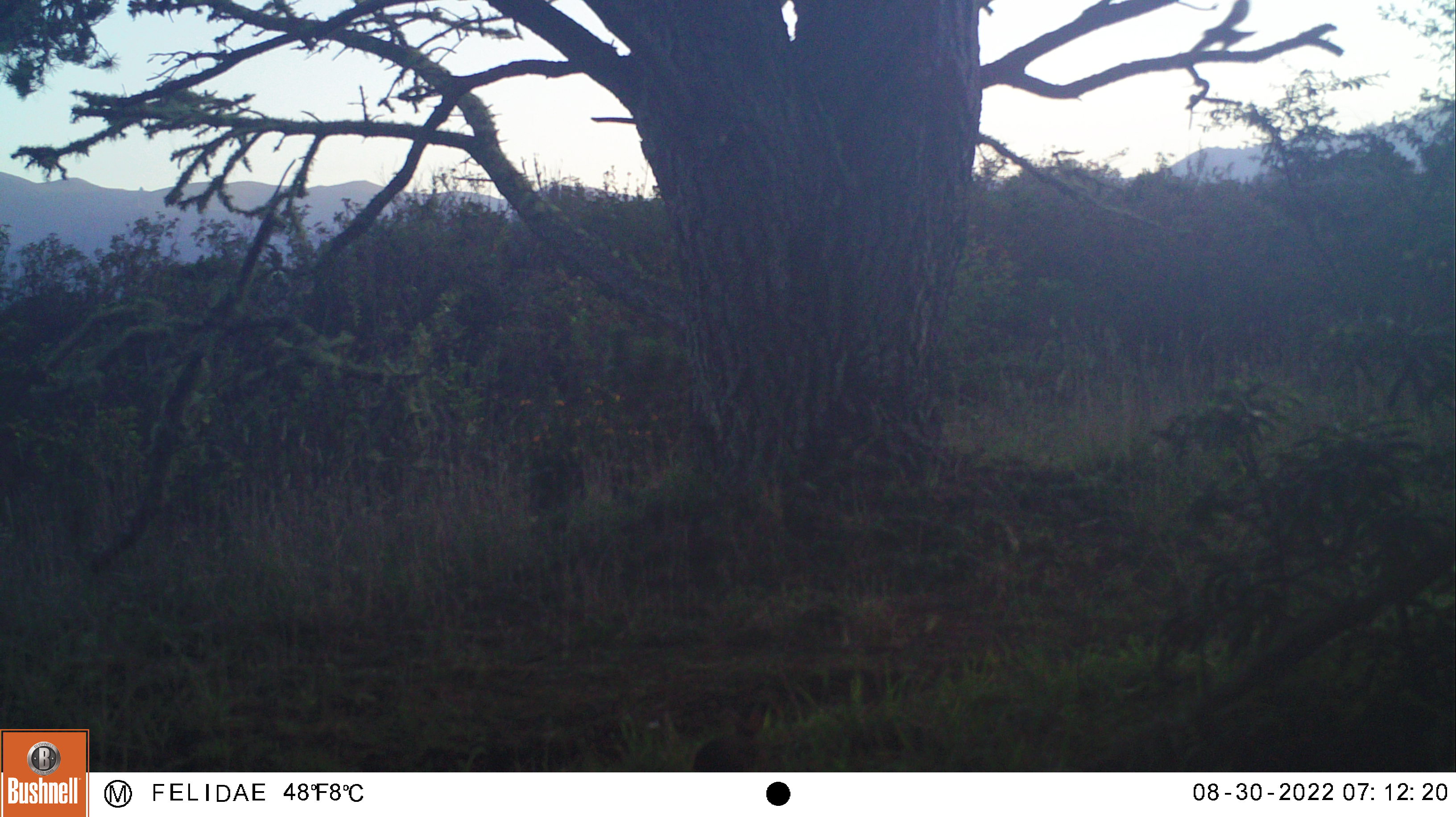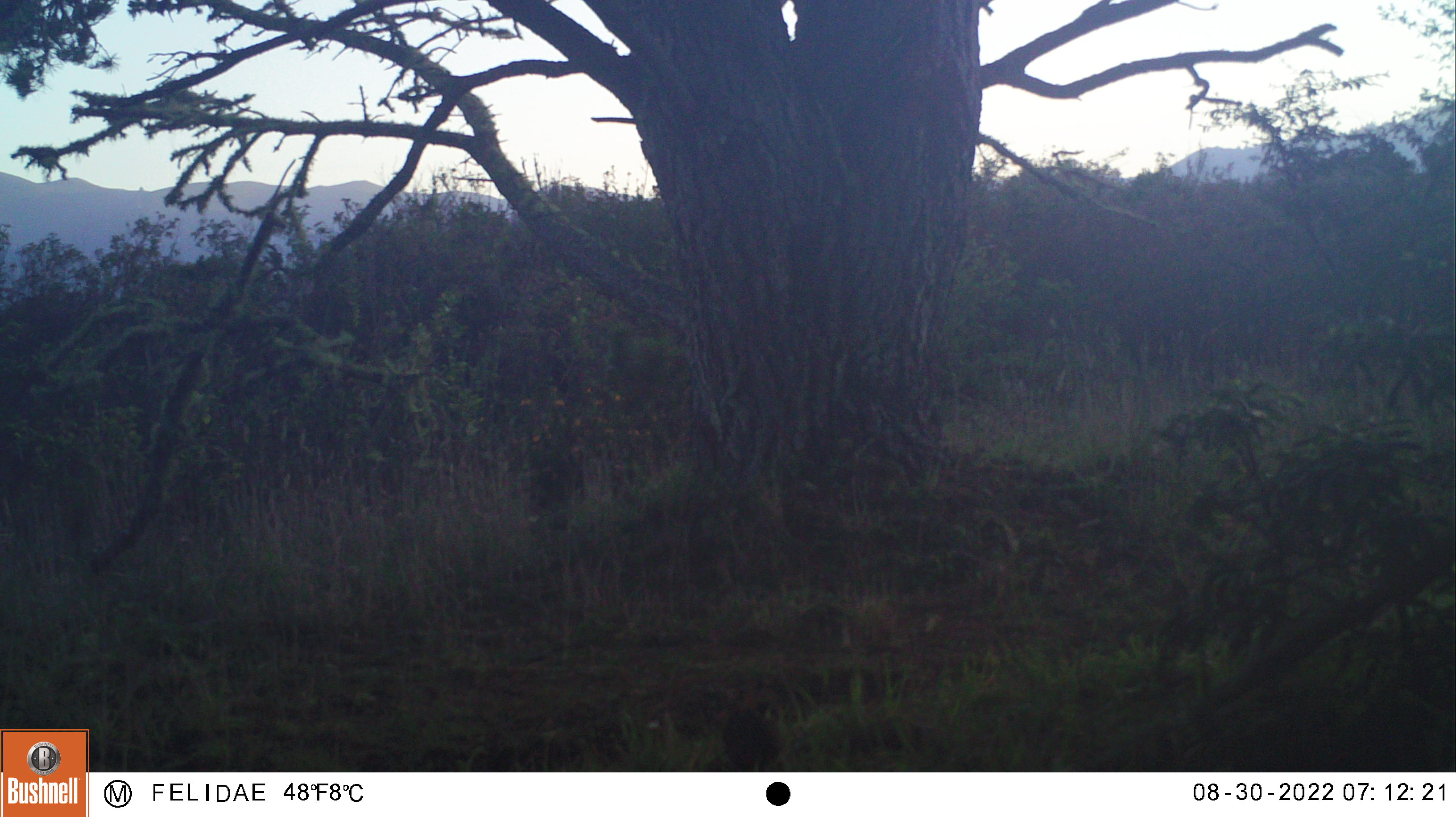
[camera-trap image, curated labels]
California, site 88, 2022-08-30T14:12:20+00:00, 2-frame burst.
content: unidentified animal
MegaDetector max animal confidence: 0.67